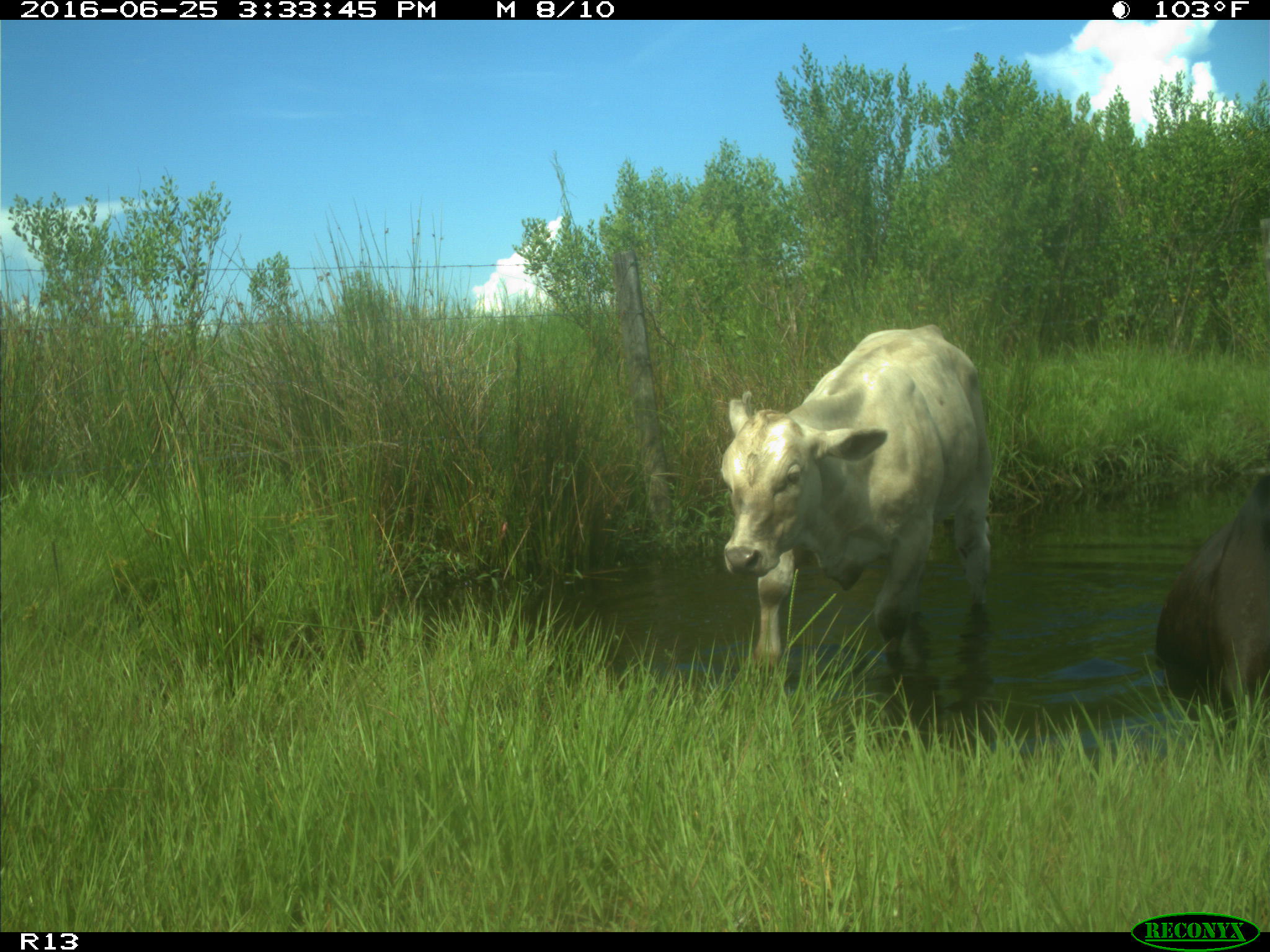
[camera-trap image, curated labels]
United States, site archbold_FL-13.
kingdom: Animalia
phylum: Chordata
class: Mammalia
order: Artiodactyla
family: Bovidae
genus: Bos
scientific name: Bos taurus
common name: domestic cow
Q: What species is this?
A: Bos taurus (domestic cow).